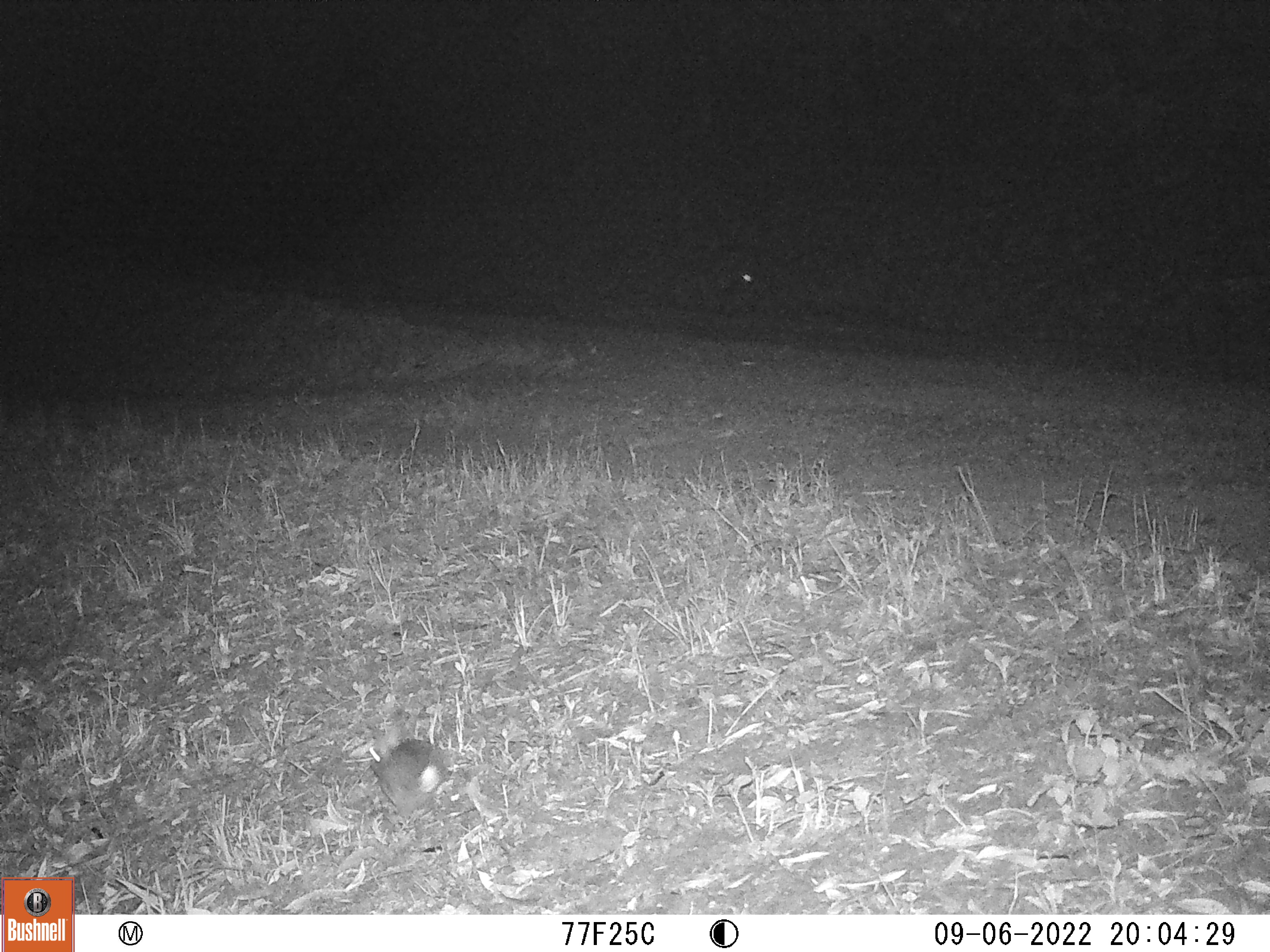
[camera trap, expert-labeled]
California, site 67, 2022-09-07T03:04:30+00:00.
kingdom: Animalia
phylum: Chordata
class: Mammalia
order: Lagomorpha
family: Leporidae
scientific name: Leporidae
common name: rabbit